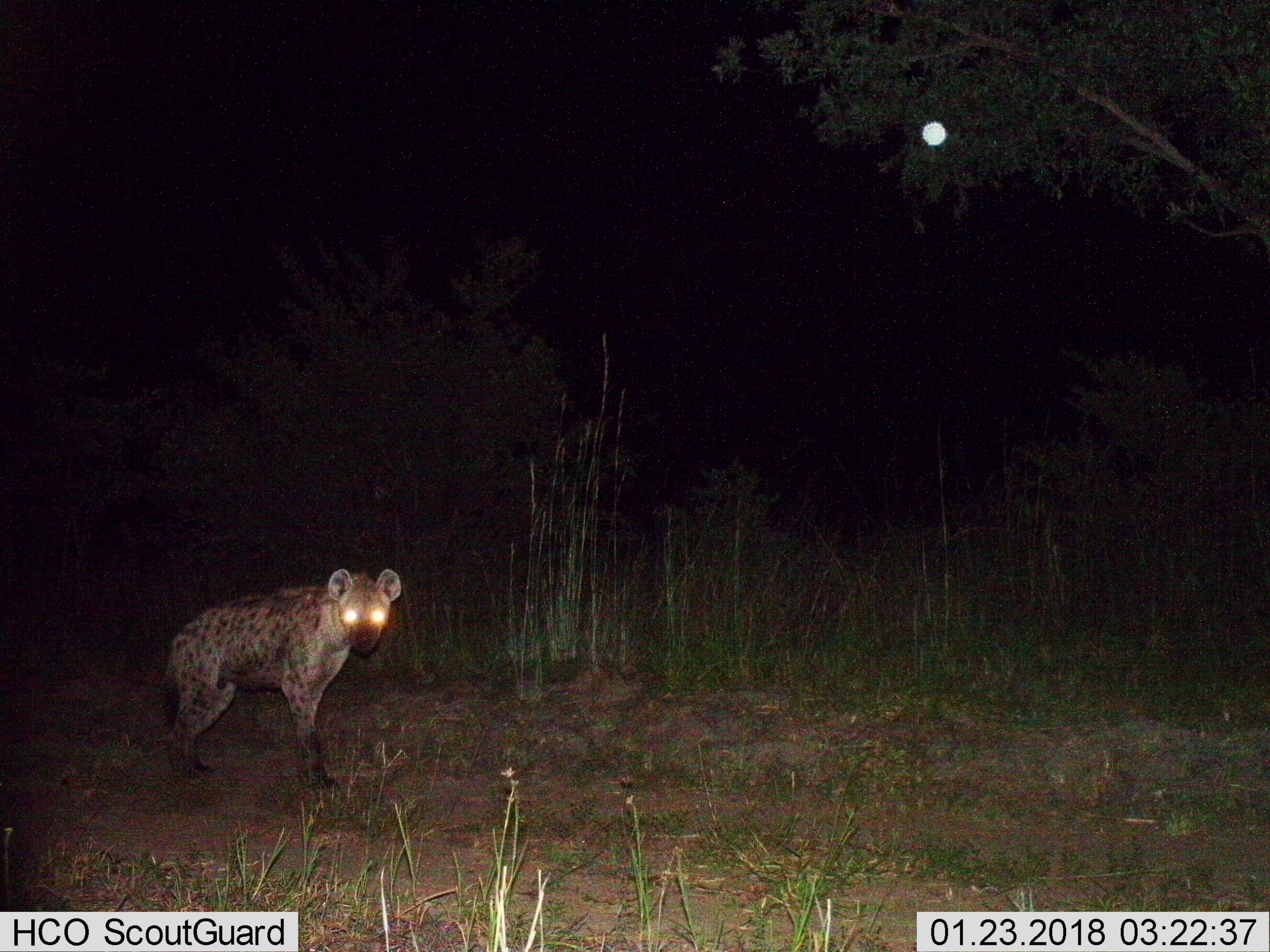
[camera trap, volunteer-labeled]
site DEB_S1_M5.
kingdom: Animalia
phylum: Chordata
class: Mammalia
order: Carnivora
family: Hyaenidae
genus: Crocuta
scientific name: Crocuta crocuta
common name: spotted hyena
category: hyenaspotted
Hyenaspotted (spotted hyena) (Crocuta crocuta), count 1. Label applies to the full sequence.